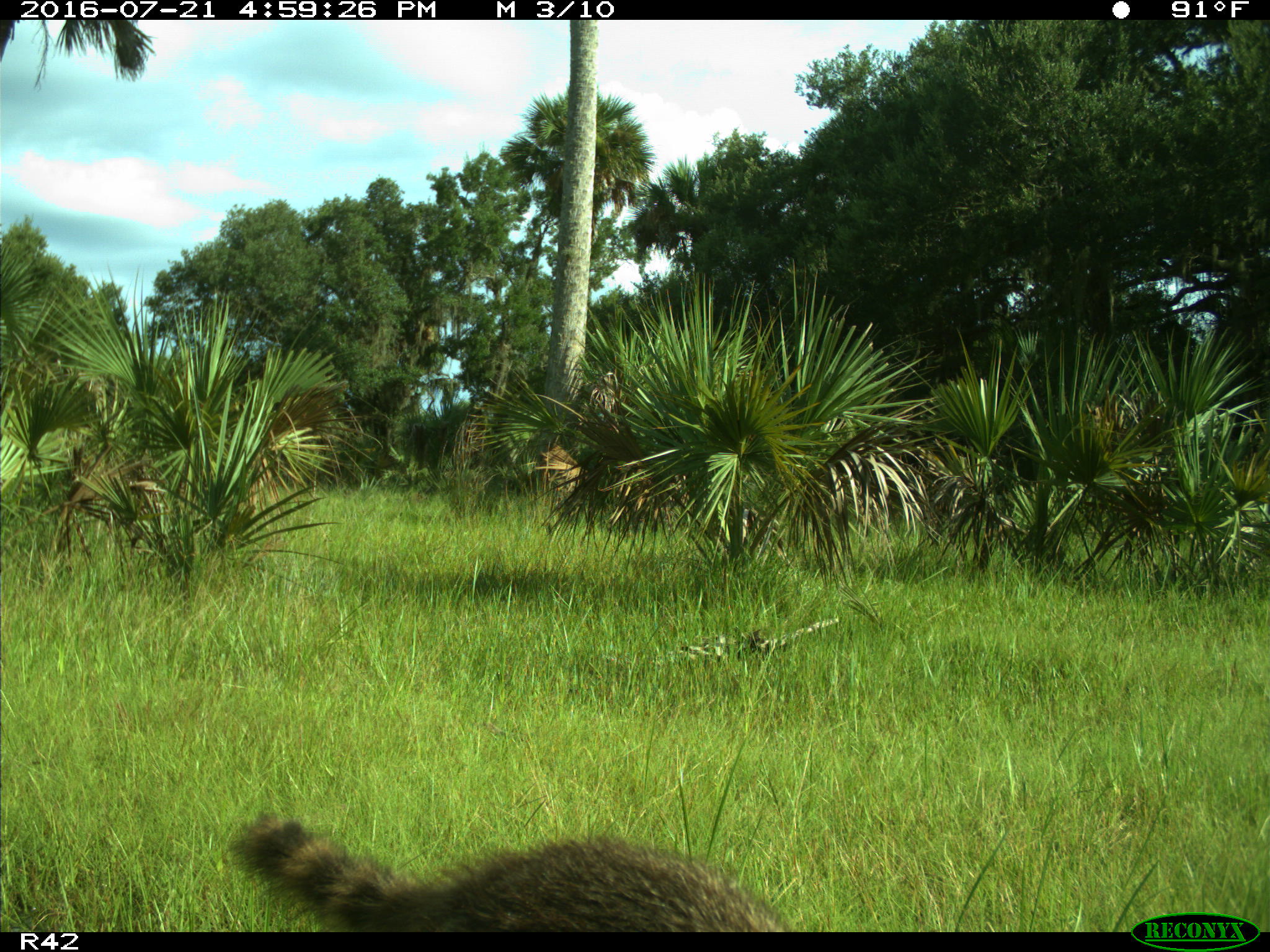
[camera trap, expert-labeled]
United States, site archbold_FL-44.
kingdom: Animalia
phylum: Chordata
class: Mammalia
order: Carnivora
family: Procyonidae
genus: Procyon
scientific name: Procyon lotor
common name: common raccoon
Procyon lotor (common raccoon).